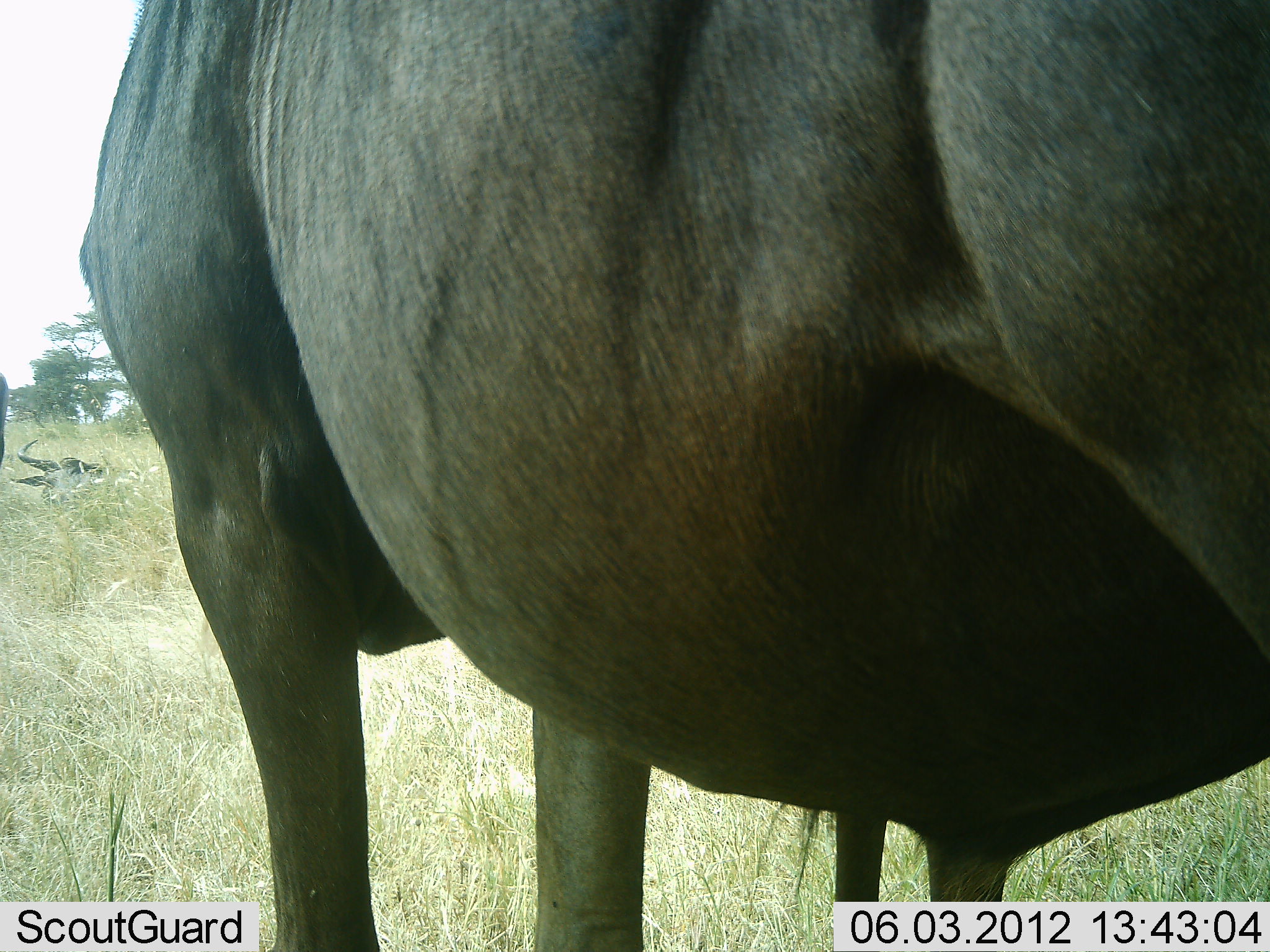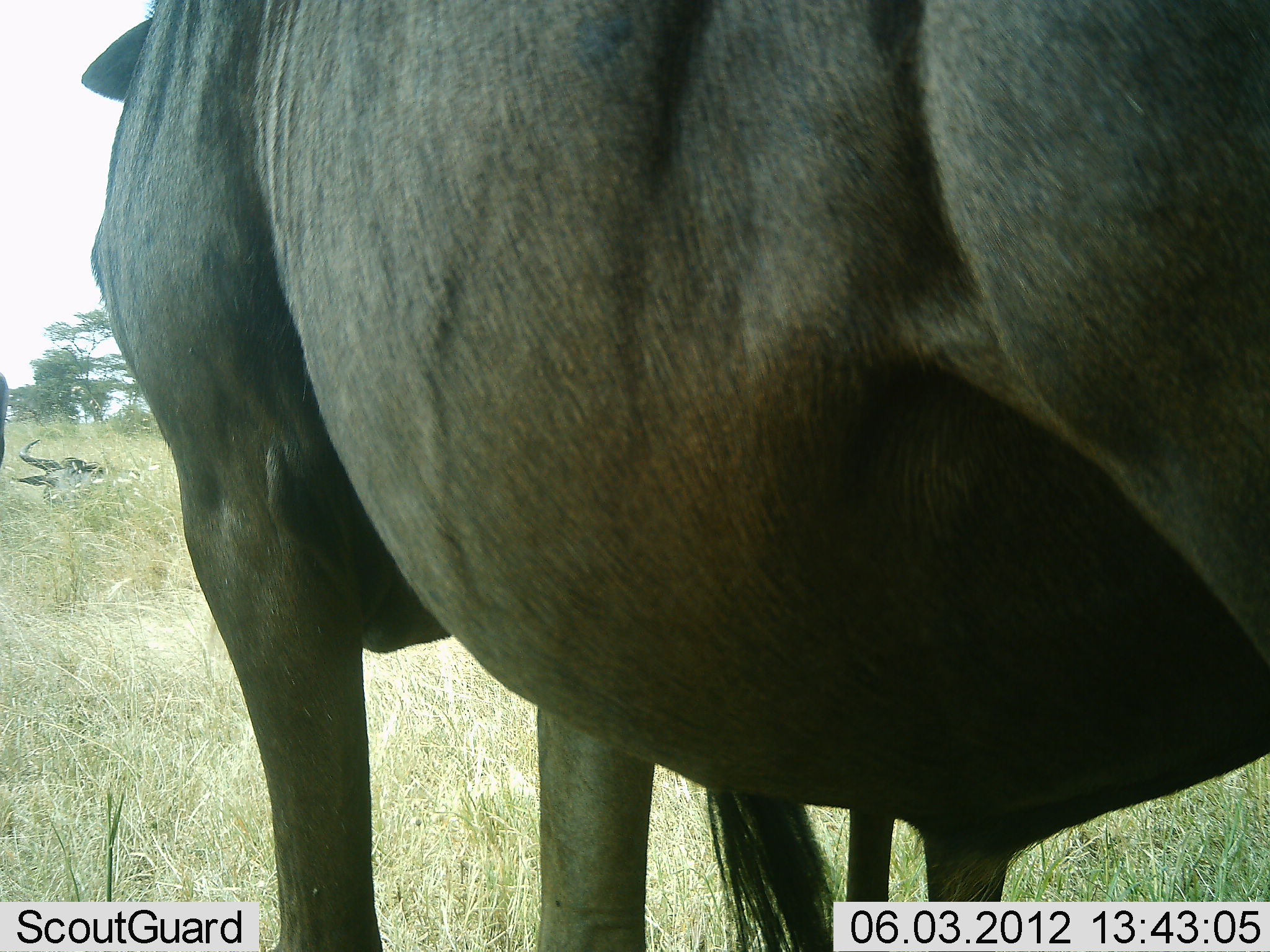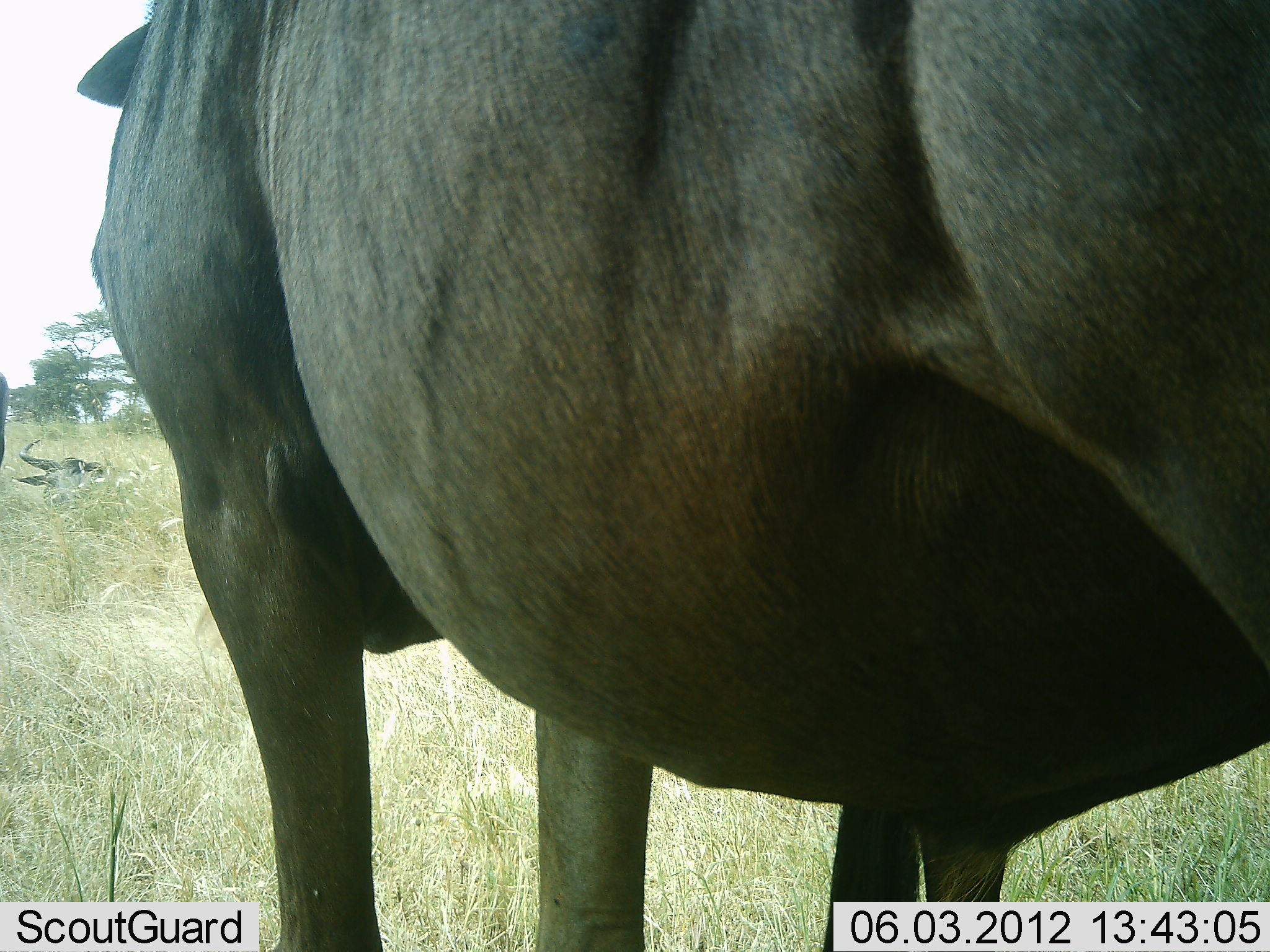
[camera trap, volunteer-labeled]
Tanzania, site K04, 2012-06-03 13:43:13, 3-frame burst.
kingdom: Animalia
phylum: Chordata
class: Mammalia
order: Artiodactyla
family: Bovidae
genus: Connochaetes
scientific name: Connochaetes taurinus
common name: blue wildebeest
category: wildebeest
Wildebeest (blue wildebeest) (Connochaetes taurinus), count 2. Behavior (volunteer vote fractions): standing 100%, resting 30%, moving 0%, interacting 0%. Young present (vote fraction): 0%. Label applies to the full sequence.